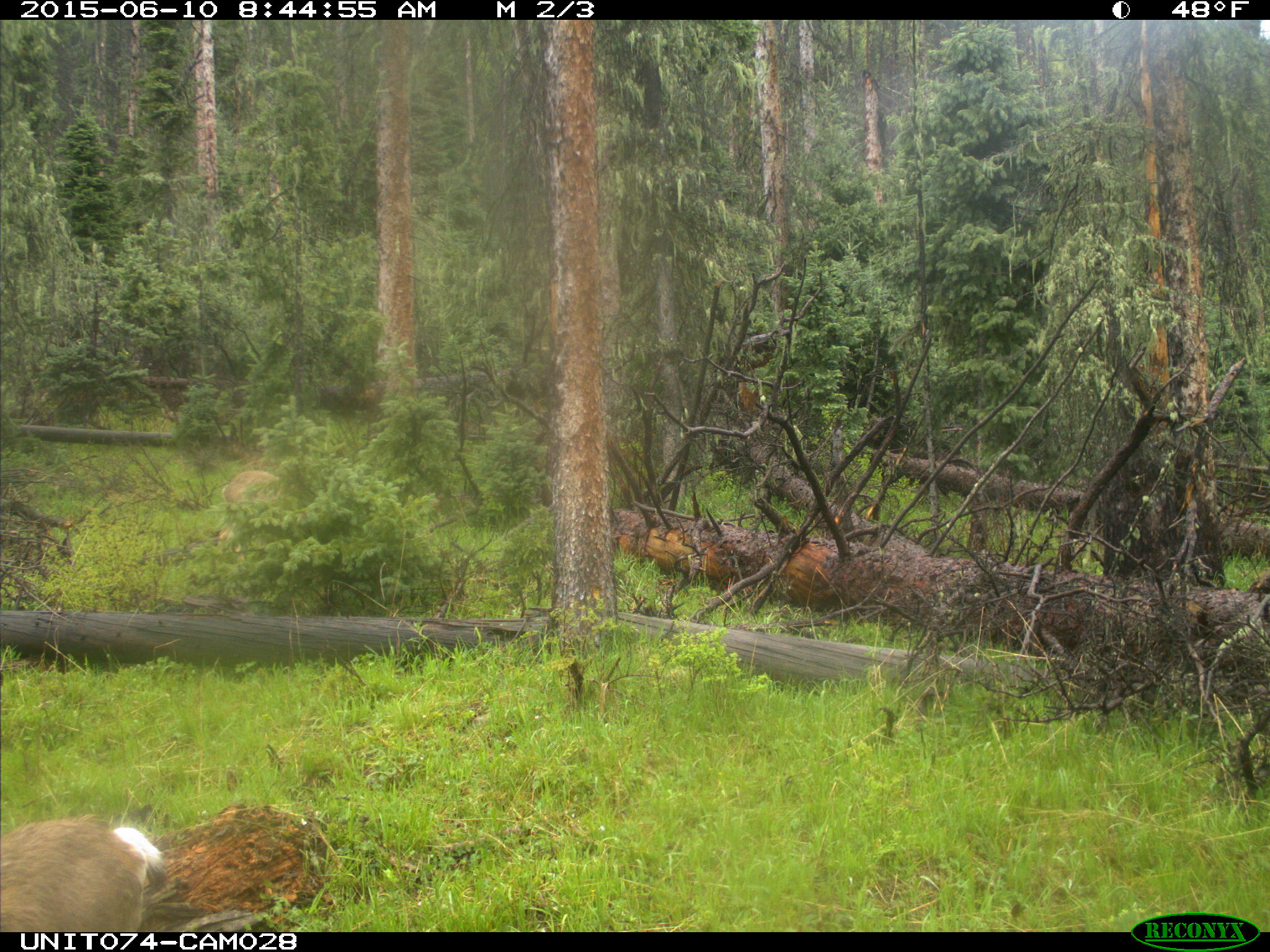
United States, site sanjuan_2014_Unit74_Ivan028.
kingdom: Animalia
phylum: Chordata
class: Mammalia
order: Artiodactyla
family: Cervidae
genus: Odocoileus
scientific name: Odocoileus hemionus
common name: mule deer